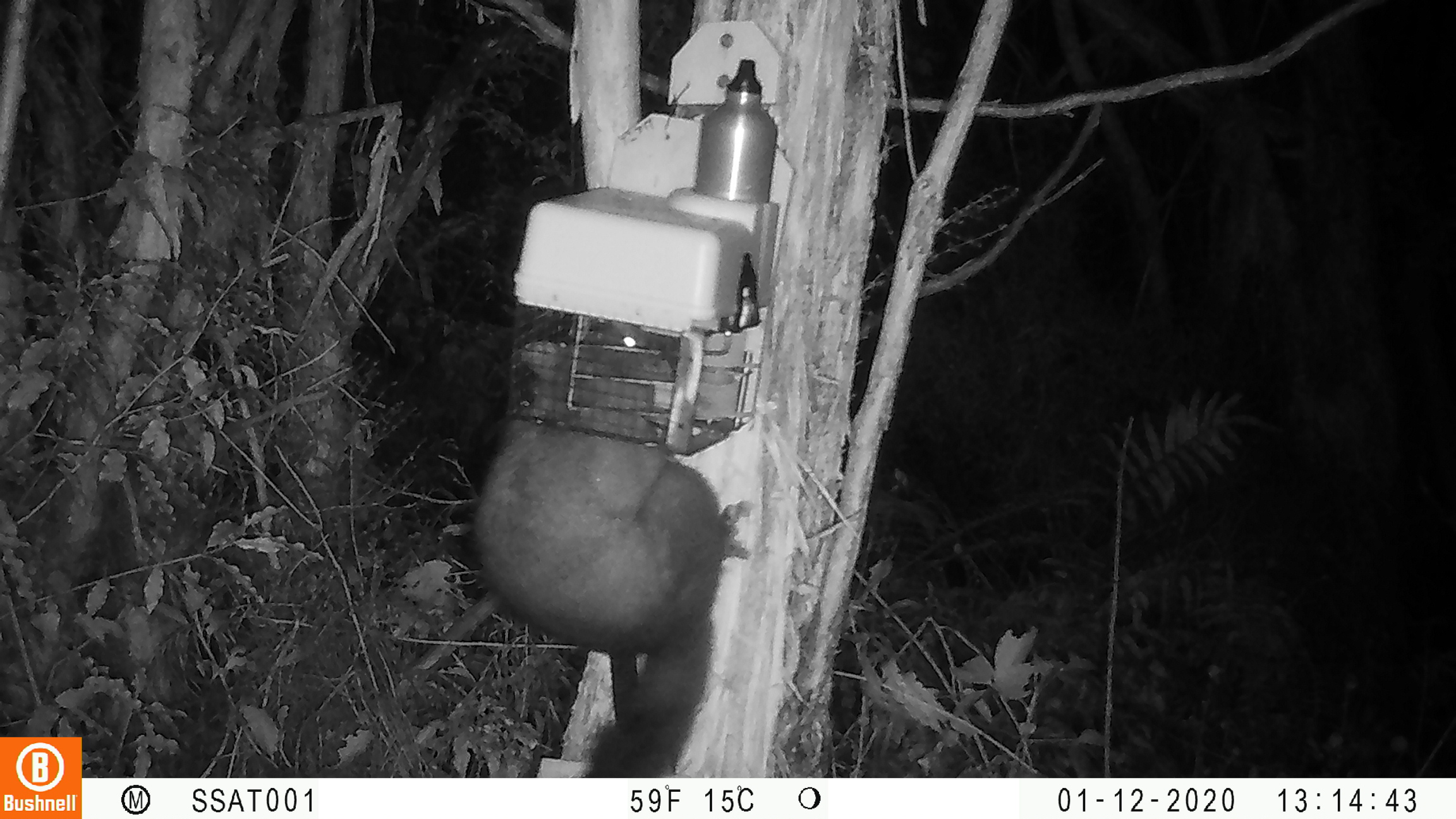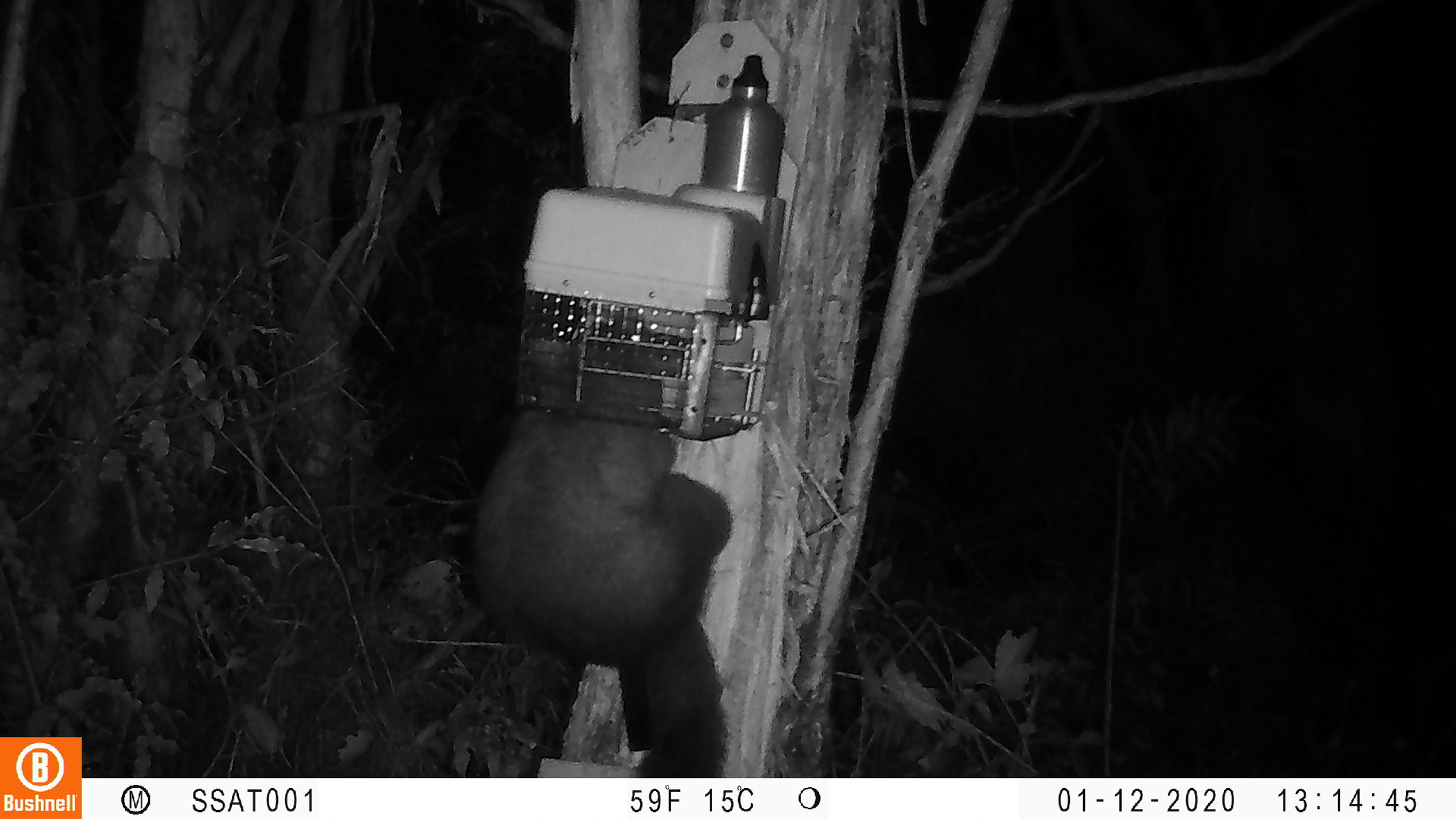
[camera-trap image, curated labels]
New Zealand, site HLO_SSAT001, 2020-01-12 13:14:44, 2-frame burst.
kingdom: Animalia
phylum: Chordata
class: Mammalia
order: Diprotodontia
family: Phalangeridae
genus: Trichosurus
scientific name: Trichosurus vulpecula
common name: common brushtail possum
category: possum